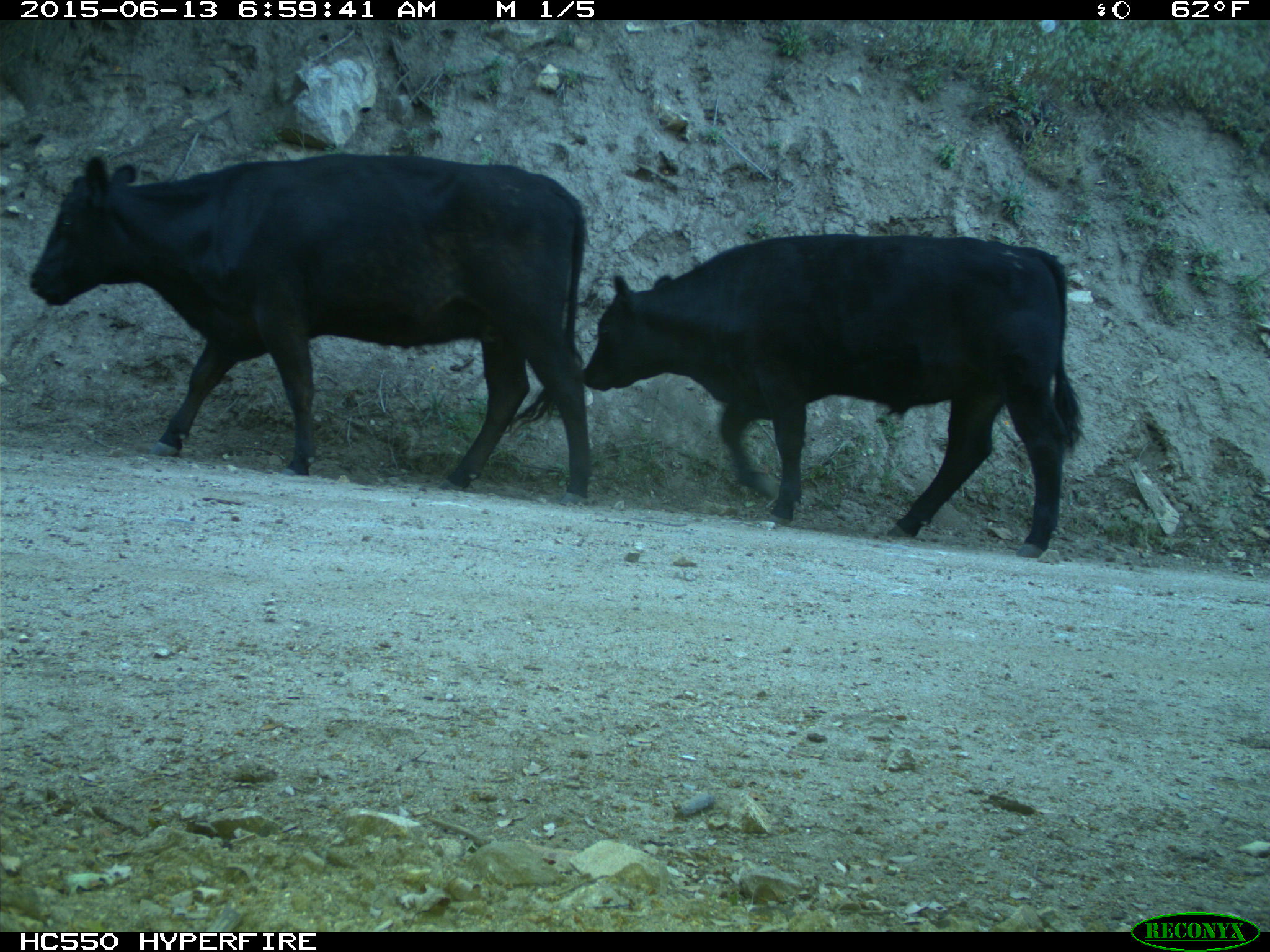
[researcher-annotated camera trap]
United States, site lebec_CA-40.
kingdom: Animalia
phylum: Chordata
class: Mammalia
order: Artiodactyla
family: Bovidae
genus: Bos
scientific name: Bos taurus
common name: domestic cow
Bos taurus (domestic cow).